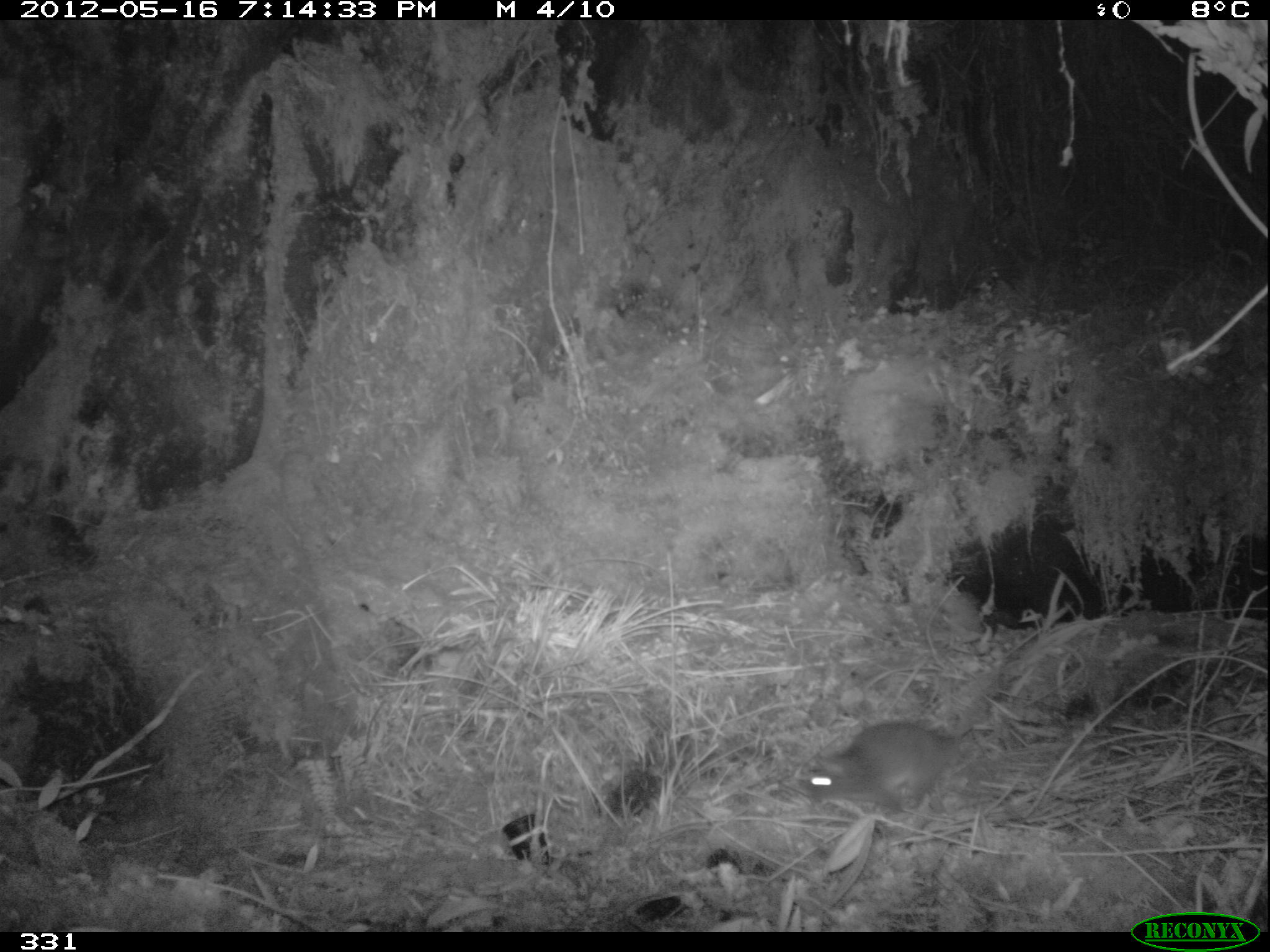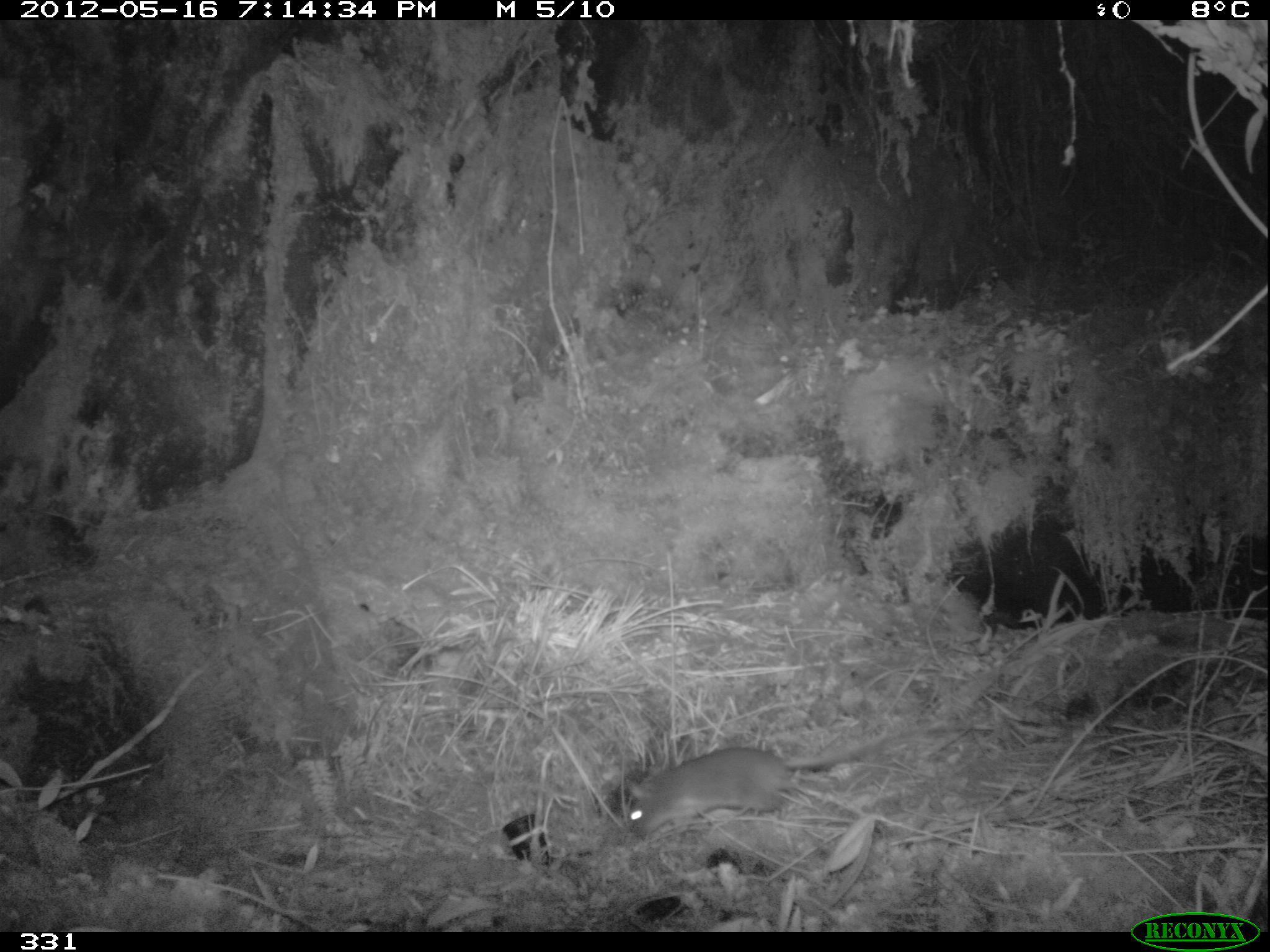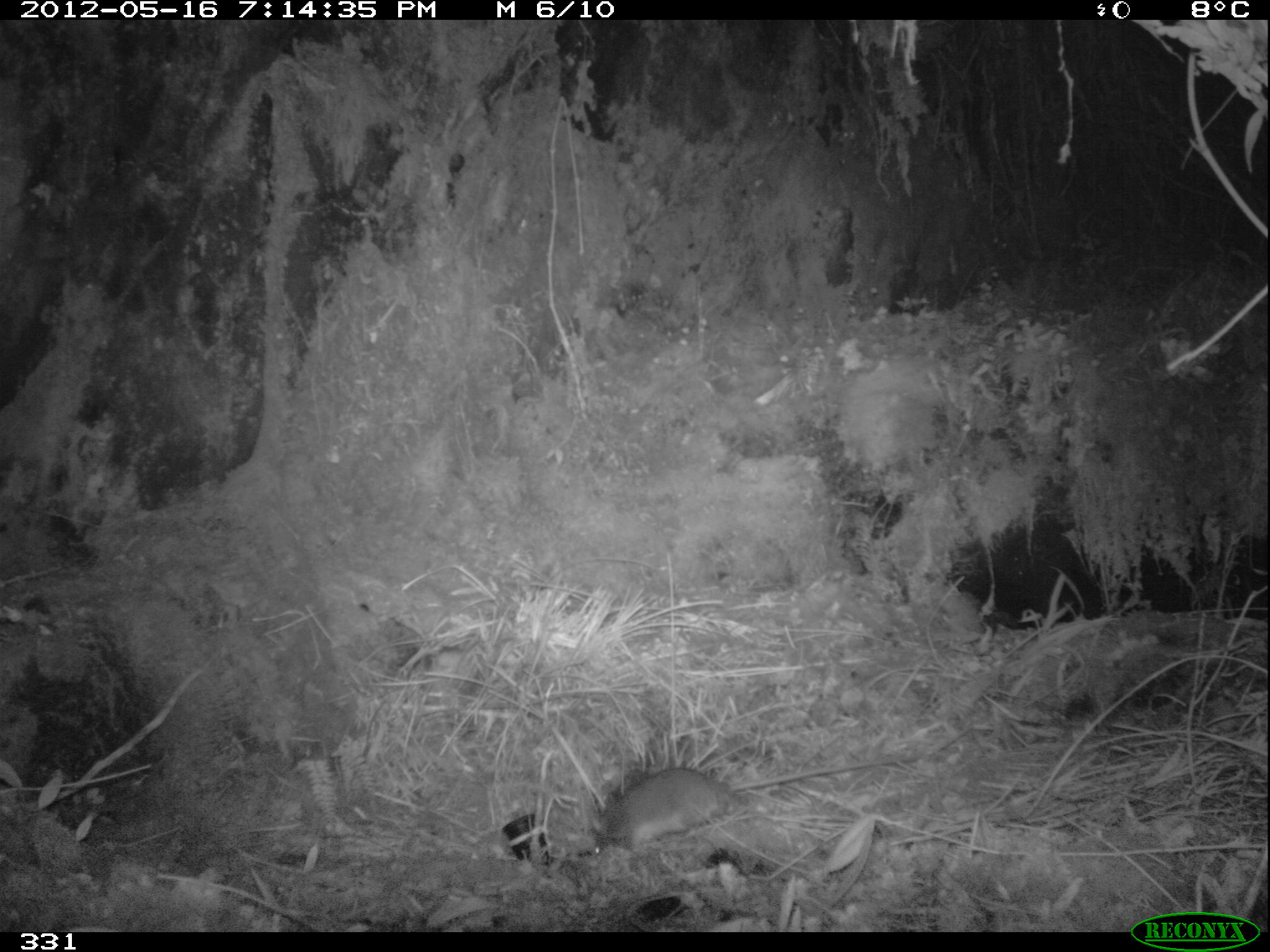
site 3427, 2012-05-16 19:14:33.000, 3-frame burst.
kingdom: Animalia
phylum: Chordata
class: Mammalia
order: Rodentia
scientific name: Rodentia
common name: rodents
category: unknown rodent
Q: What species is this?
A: Unknown rodent (rodents) (Rodentia).